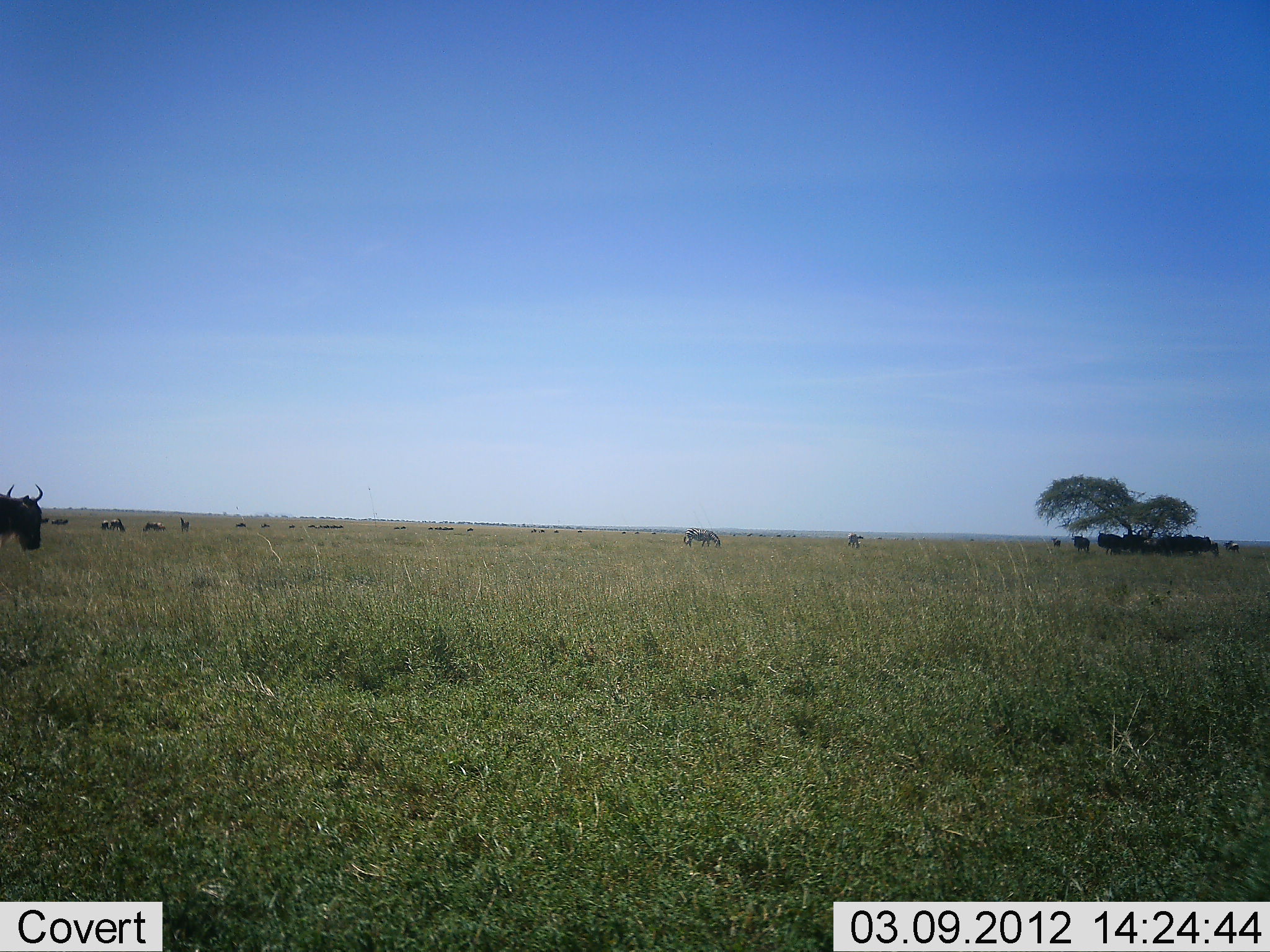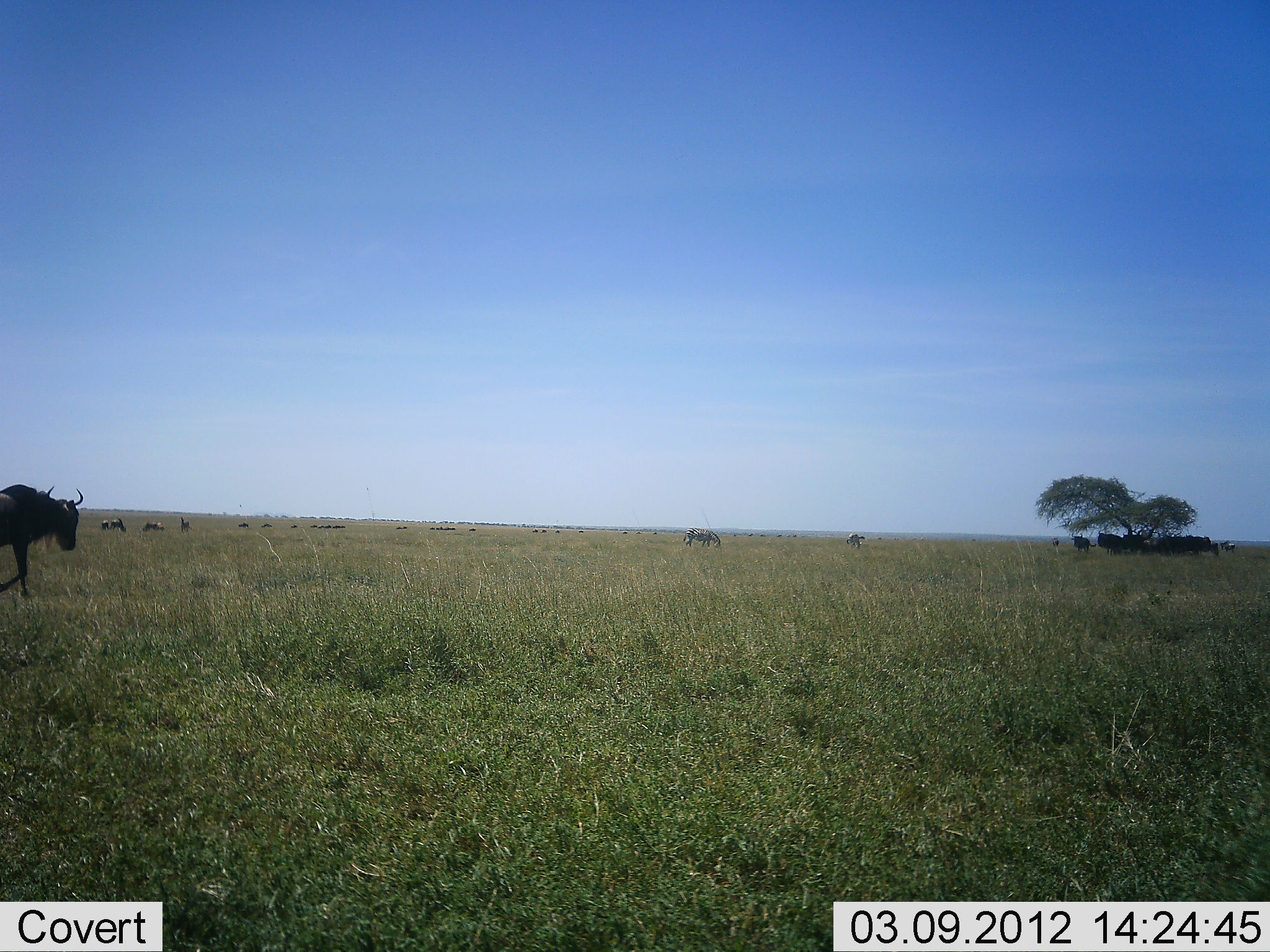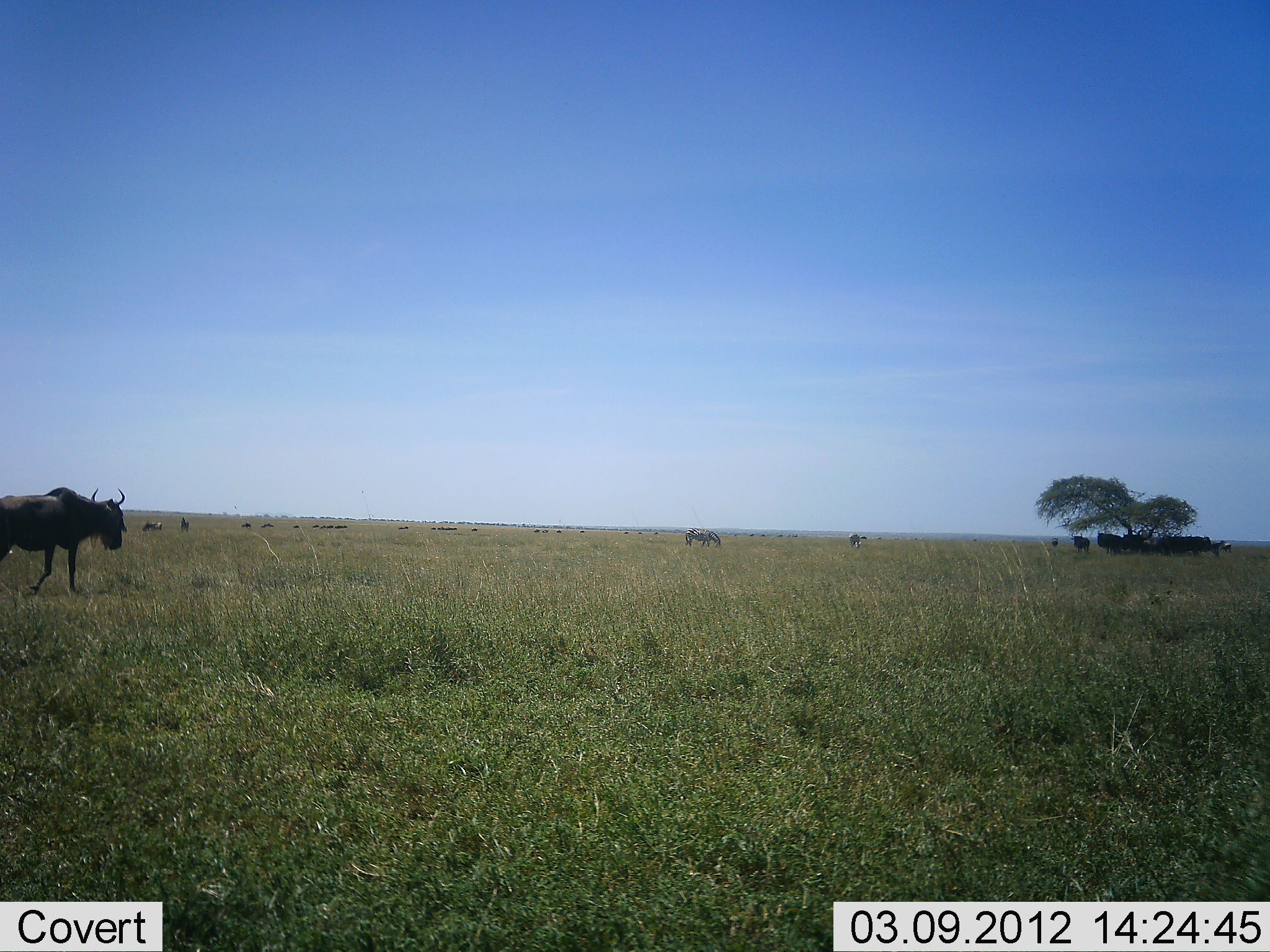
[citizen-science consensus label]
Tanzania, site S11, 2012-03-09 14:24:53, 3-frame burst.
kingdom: Animalia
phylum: Chordata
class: Mammalia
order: Artiodactyla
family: Bovidae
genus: Connochaetes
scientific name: Connochaetes taurinus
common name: blue wildebeest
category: wildebeest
Wildebeest (blue wildebeest) (Connochaetes taurinus), count 11-50. Behavior (volunteer vote fractions): standing 62%, resting 12%, moving 96%, interacting 8%. Young present (vote fraction): 4%. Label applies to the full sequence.